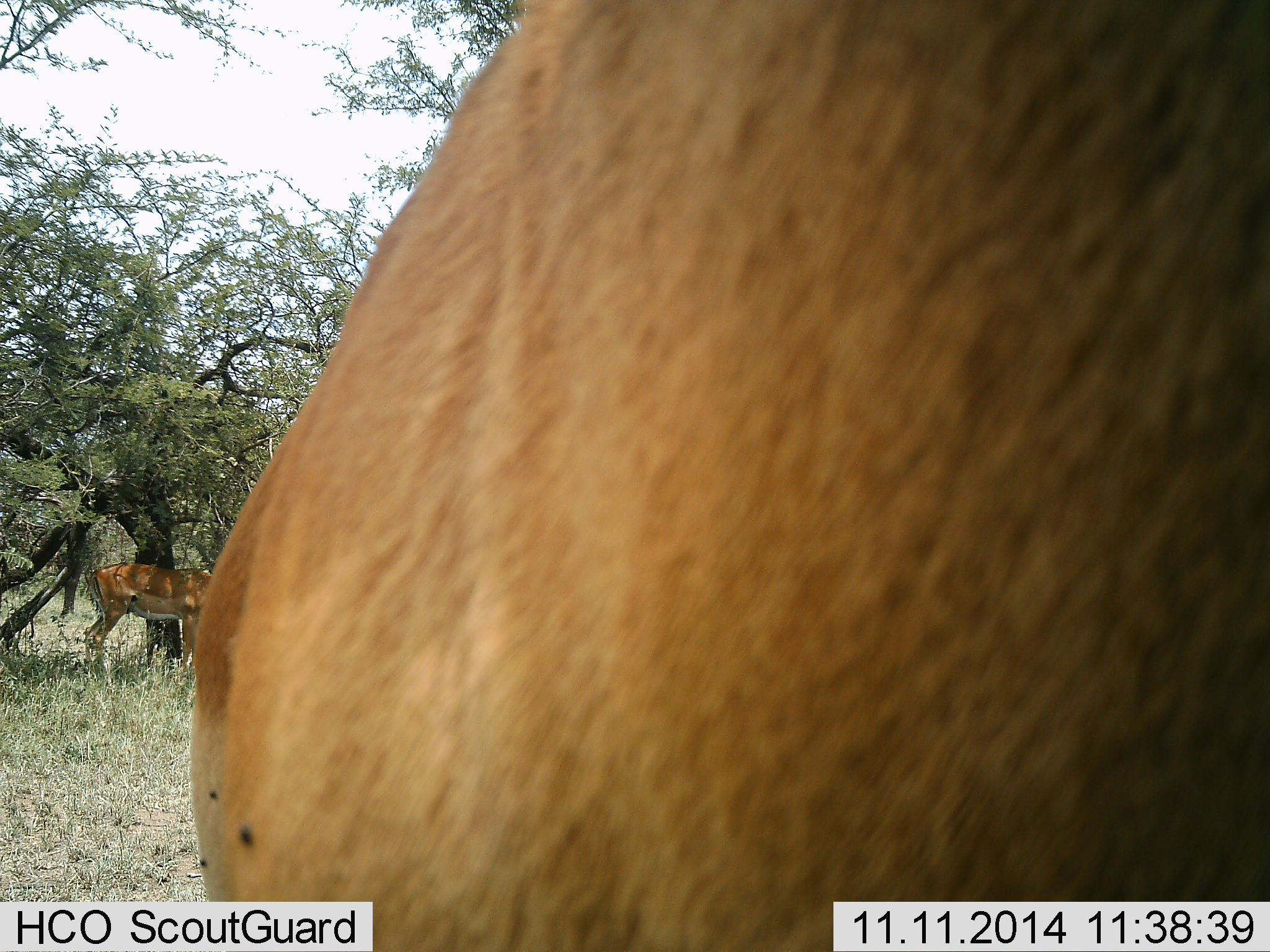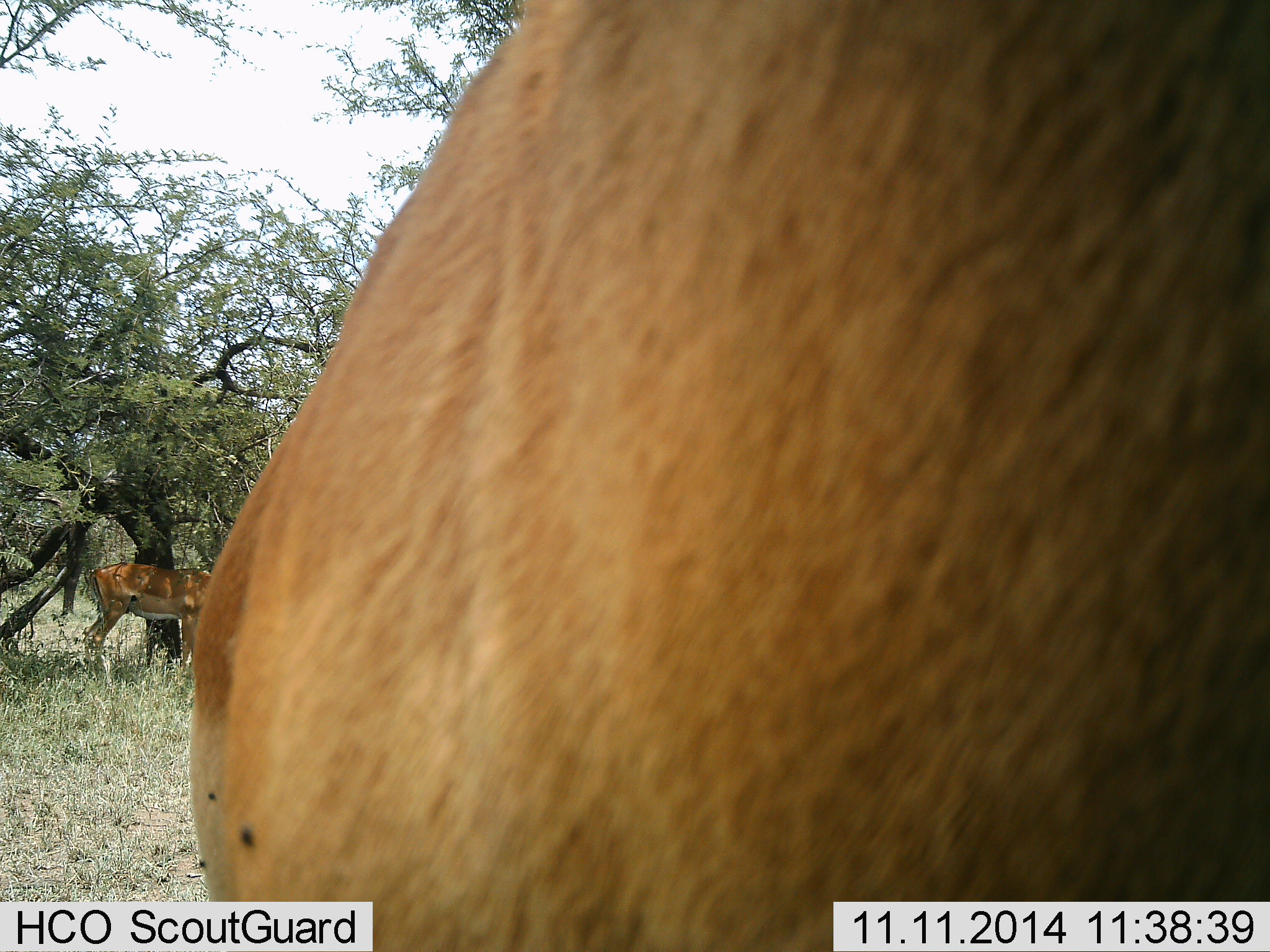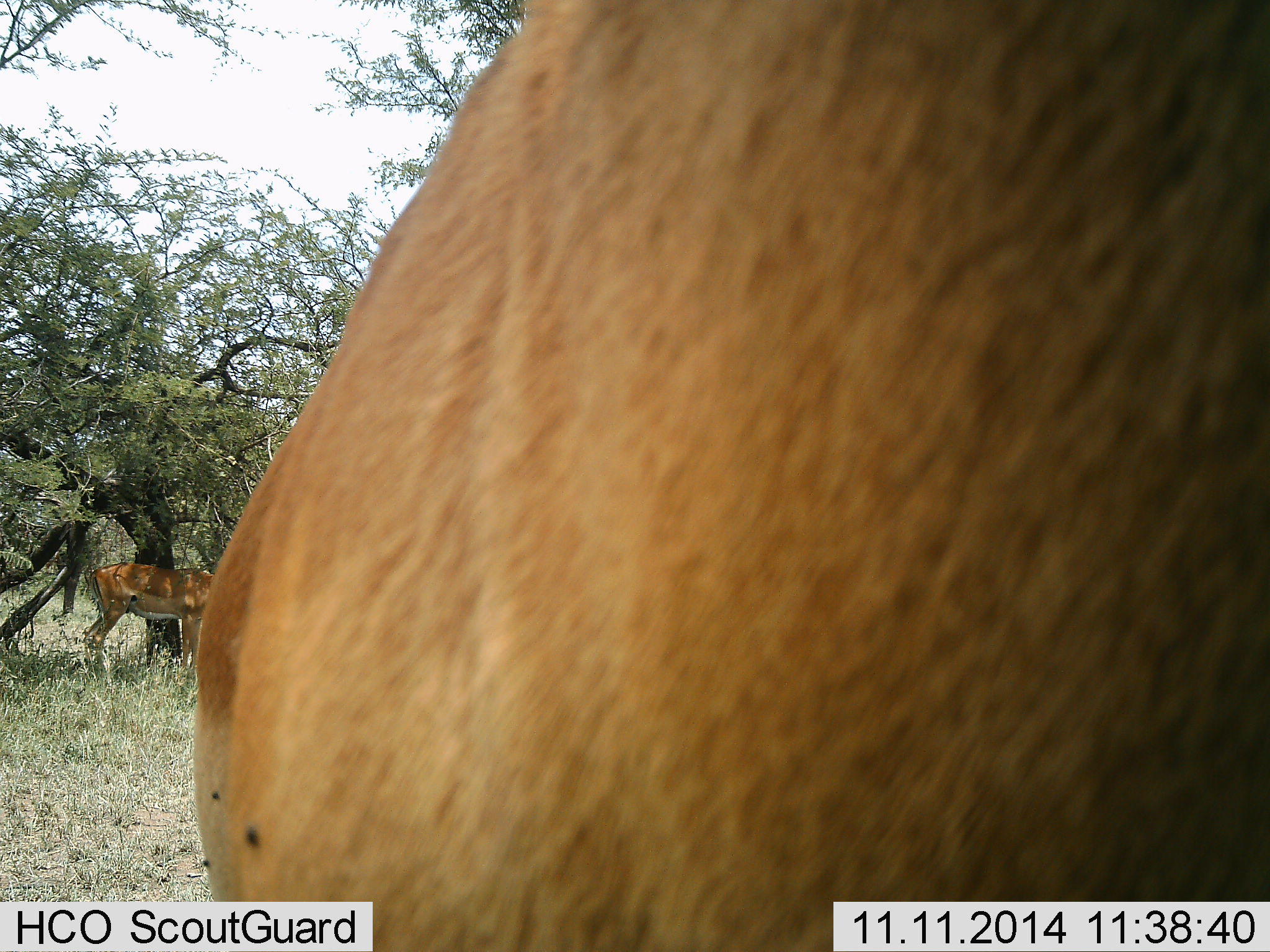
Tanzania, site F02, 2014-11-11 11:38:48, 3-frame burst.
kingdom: Animalia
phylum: Chordata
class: Mammalia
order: Artiodactyla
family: Bovidae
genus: Aepyceros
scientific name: Aepyceros melampus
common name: impala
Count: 2.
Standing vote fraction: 100%.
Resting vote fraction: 0%.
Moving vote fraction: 0%.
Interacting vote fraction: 0%.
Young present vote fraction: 0%.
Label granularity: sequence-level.